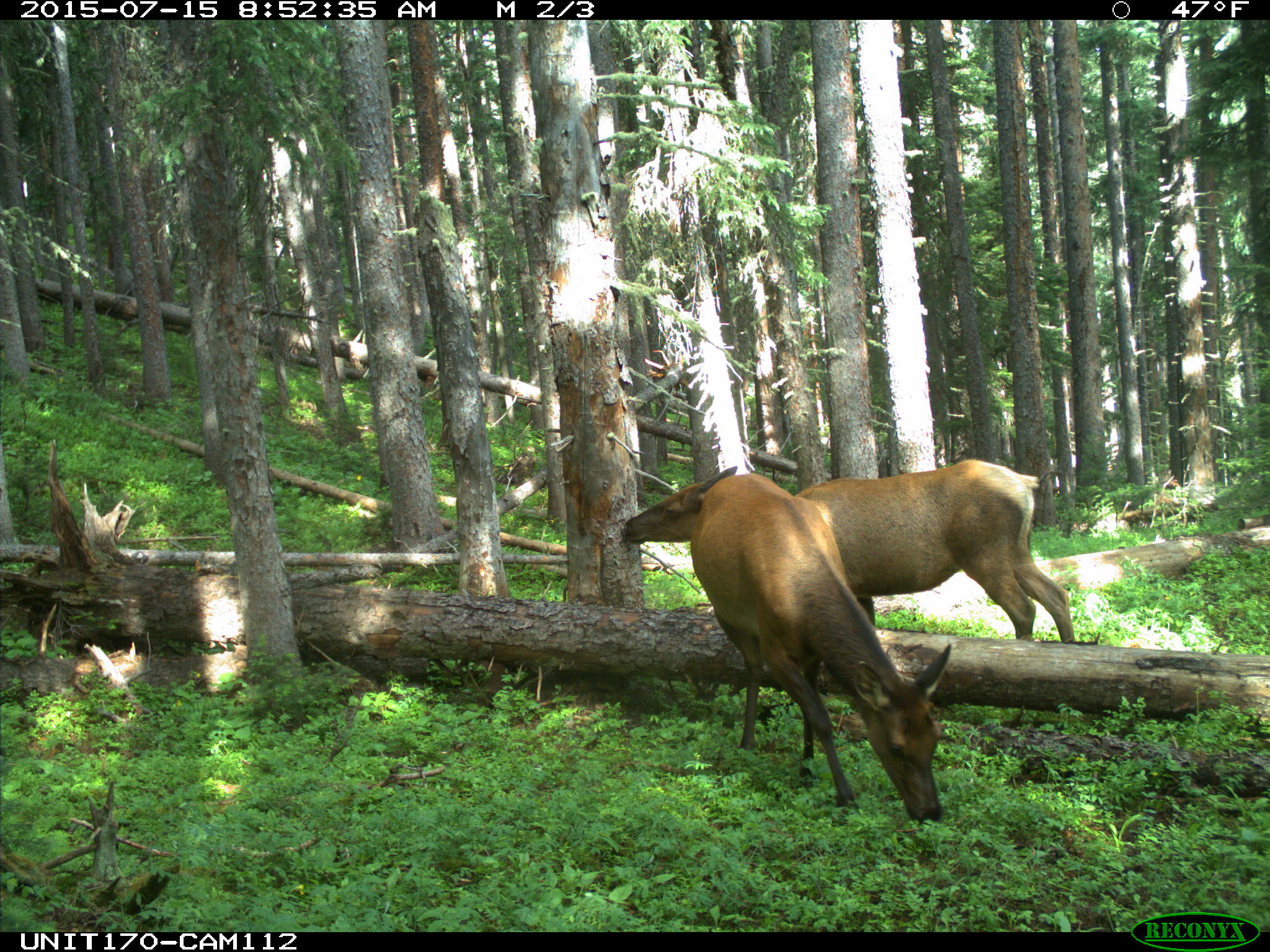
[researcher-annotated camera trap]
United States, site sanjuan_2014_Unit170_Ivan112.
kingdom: Animalia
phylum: Chordata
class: Mammalia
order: Artiodactyla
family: Cervidae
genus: Cervus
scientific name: Cervus elaphus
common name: red deer